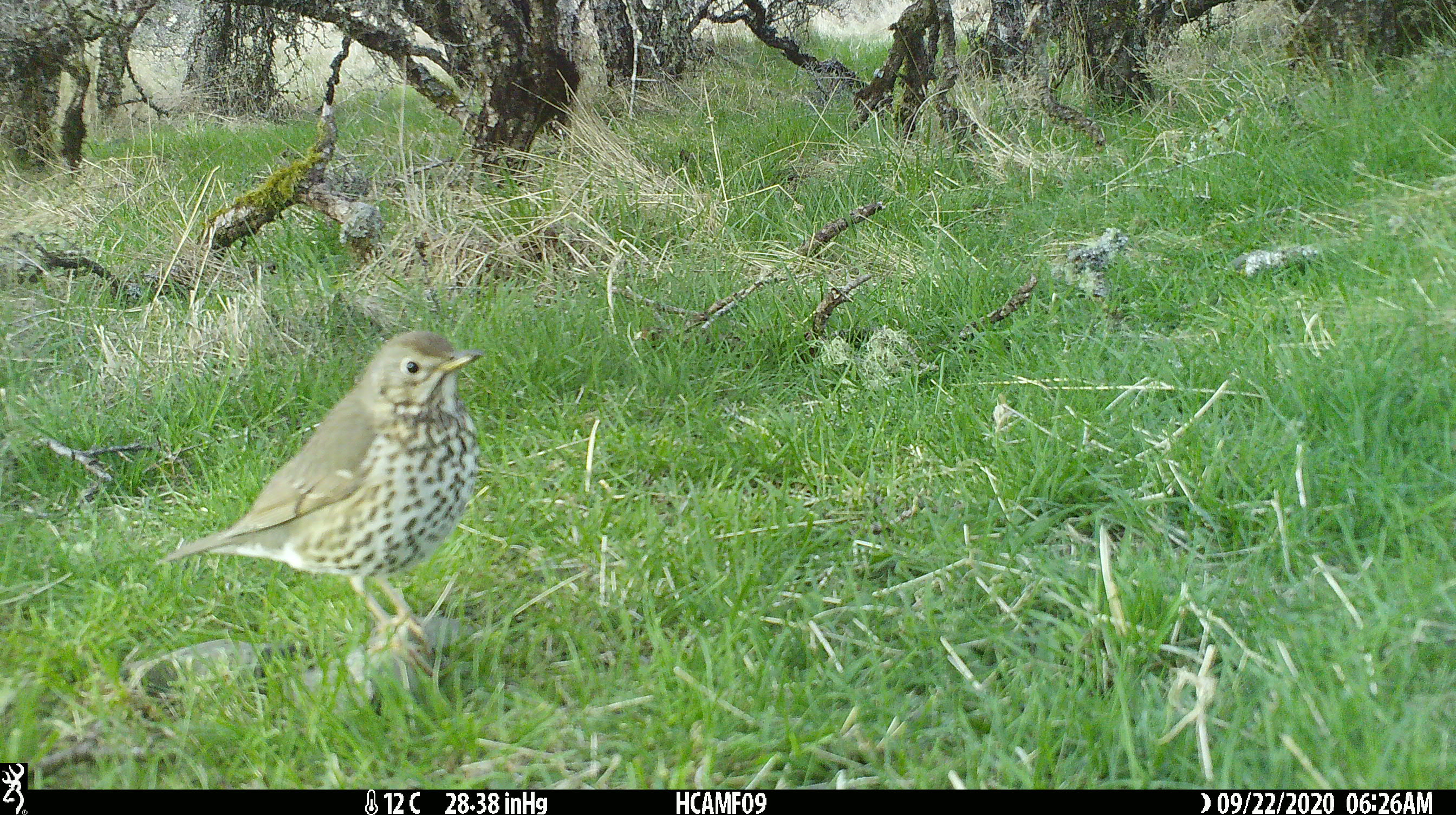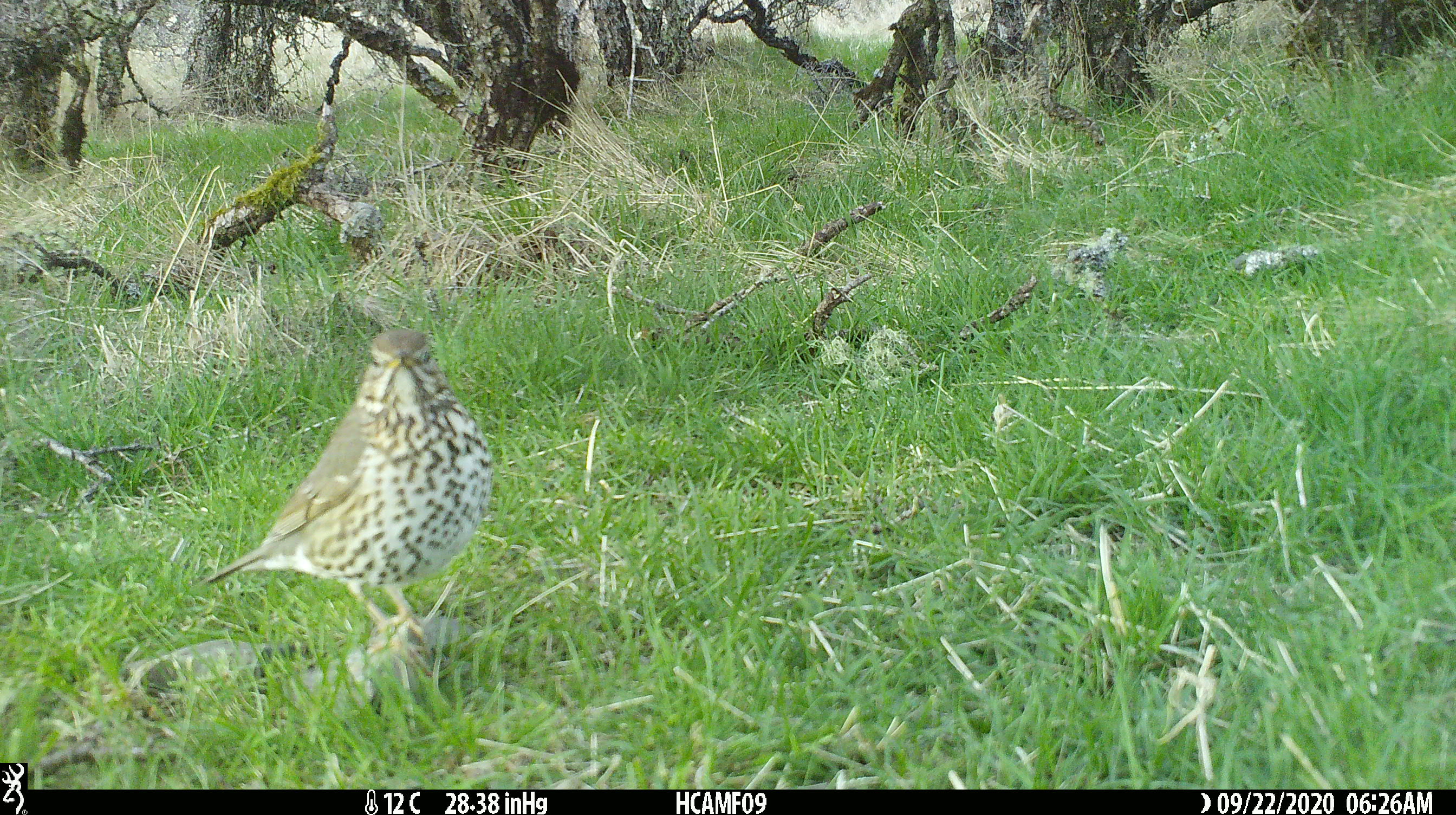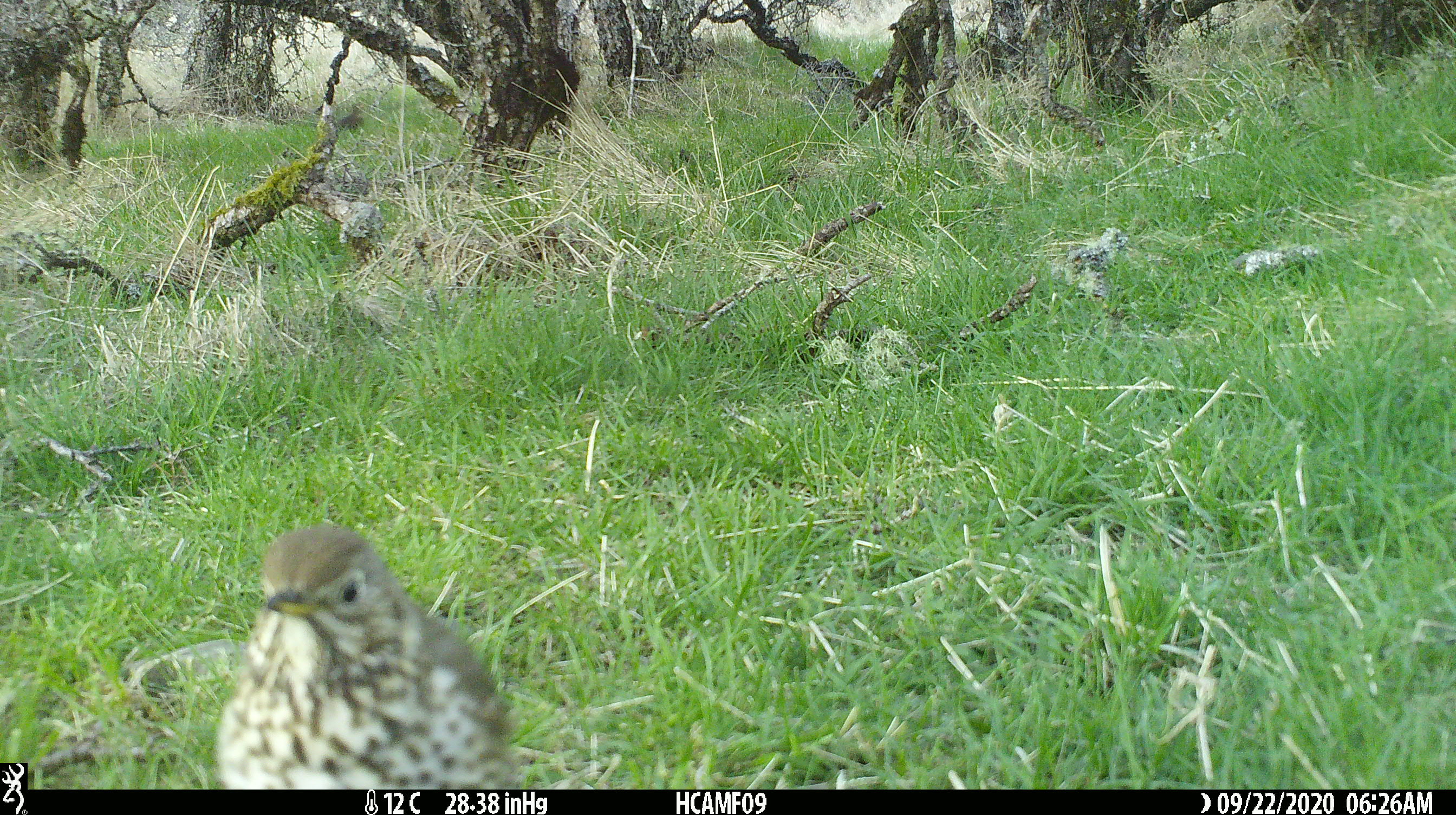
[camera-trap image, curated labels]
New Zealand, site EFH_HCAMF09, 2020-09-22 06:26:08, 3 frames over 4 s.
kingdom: Animalia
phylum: Chordata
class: Aves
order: Passeriformes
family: Turdidae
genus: Turdus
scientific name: Turdus philomelos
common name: song thrush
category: thrush